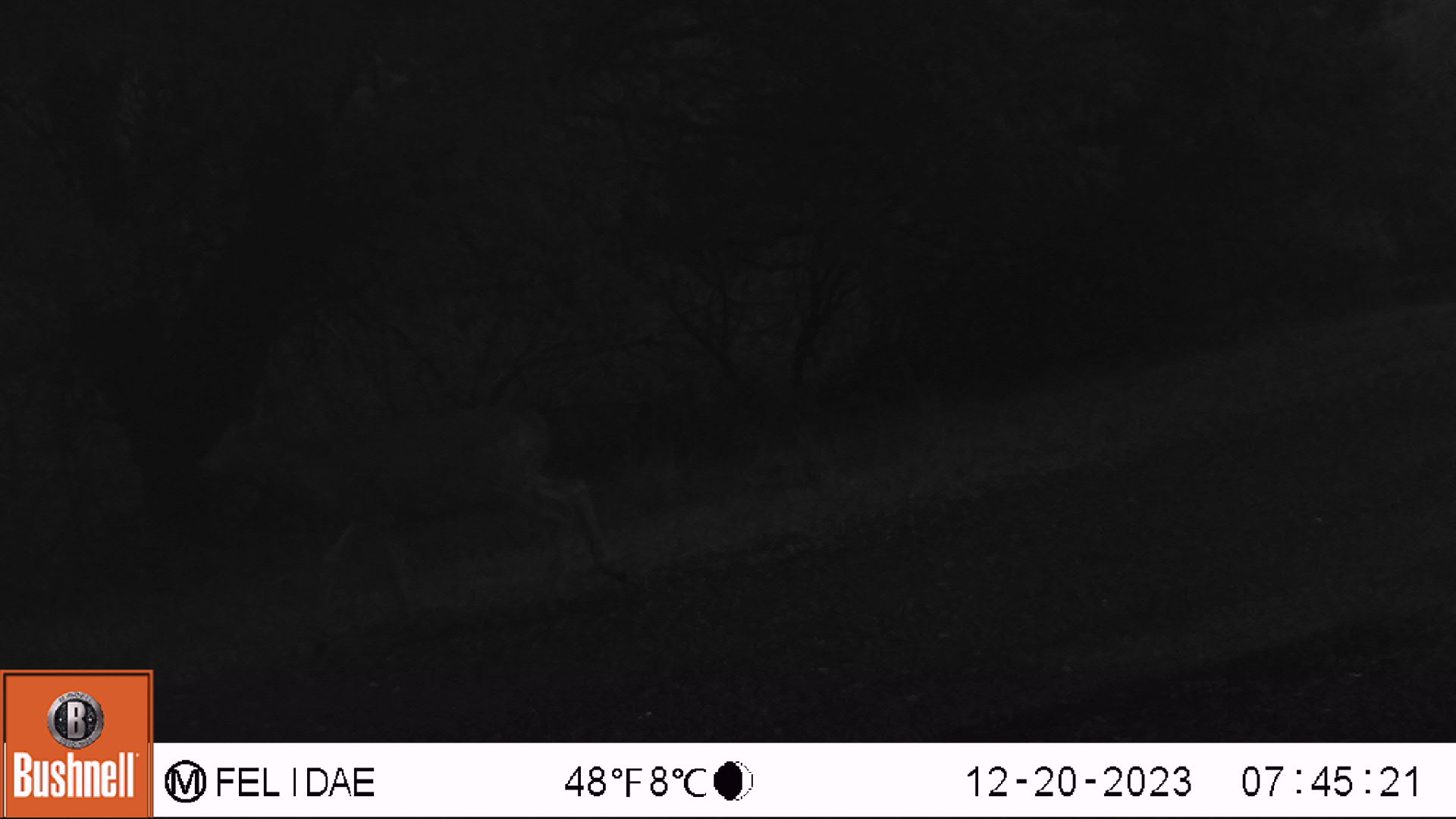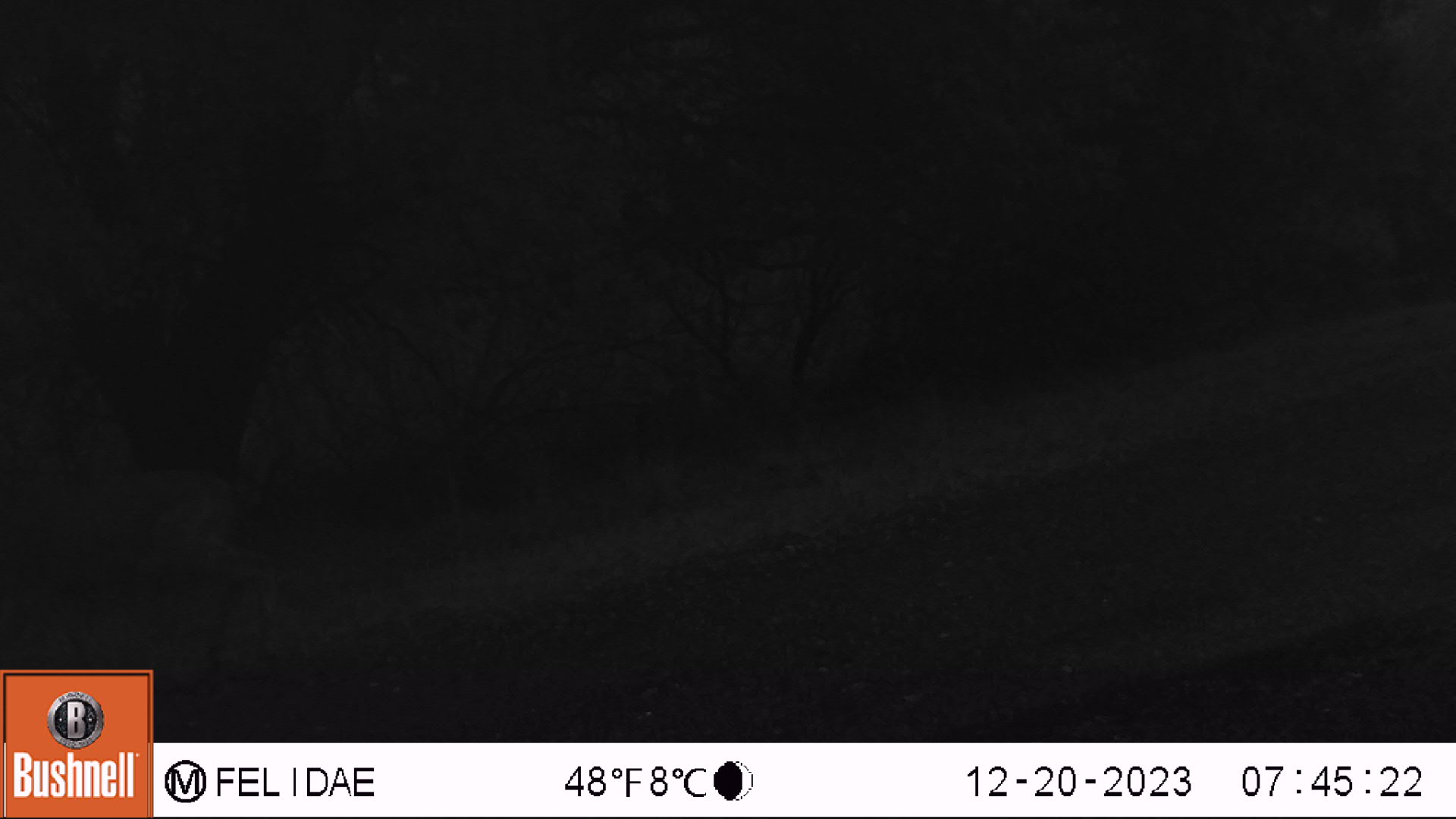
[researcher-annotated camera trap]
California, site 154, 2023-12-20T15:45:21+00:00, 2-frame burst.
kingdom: Animalia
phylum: Chordata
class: Mammalia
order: Artiodactyla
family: Cervidae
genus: Odocoileus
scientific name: Odocoileus hemionus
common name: mule deer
Mule deer (Odocoileus hemionus).